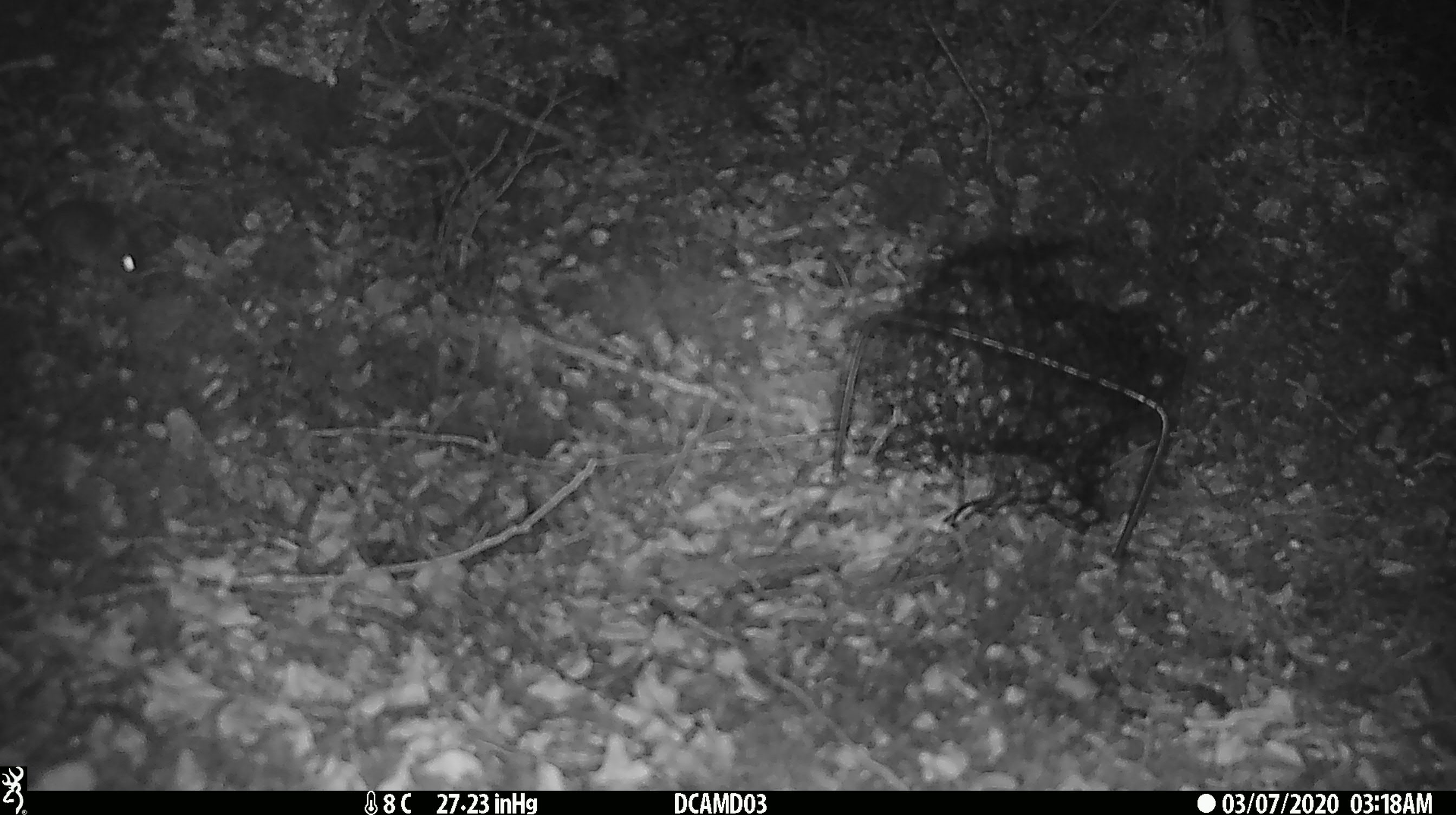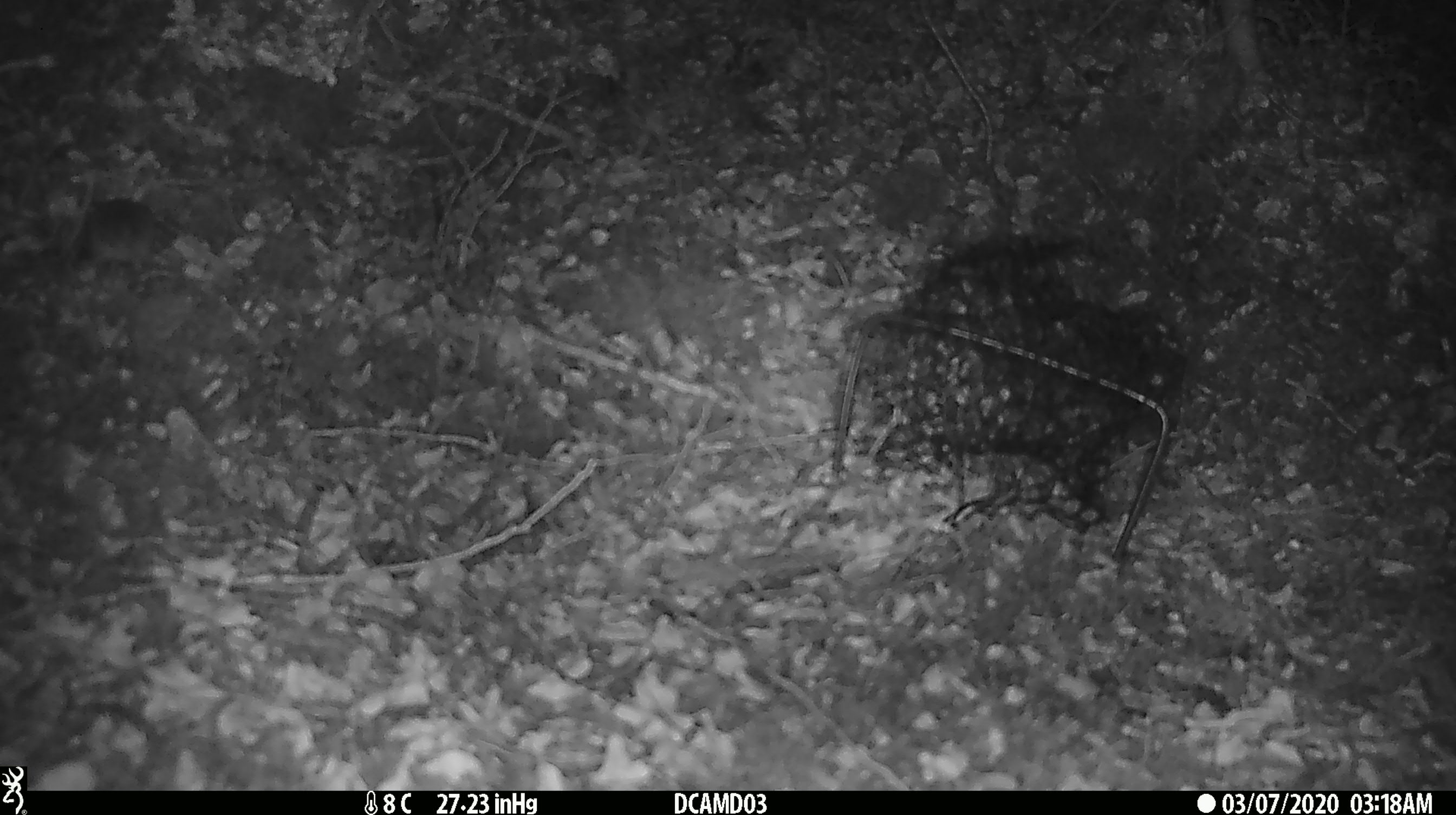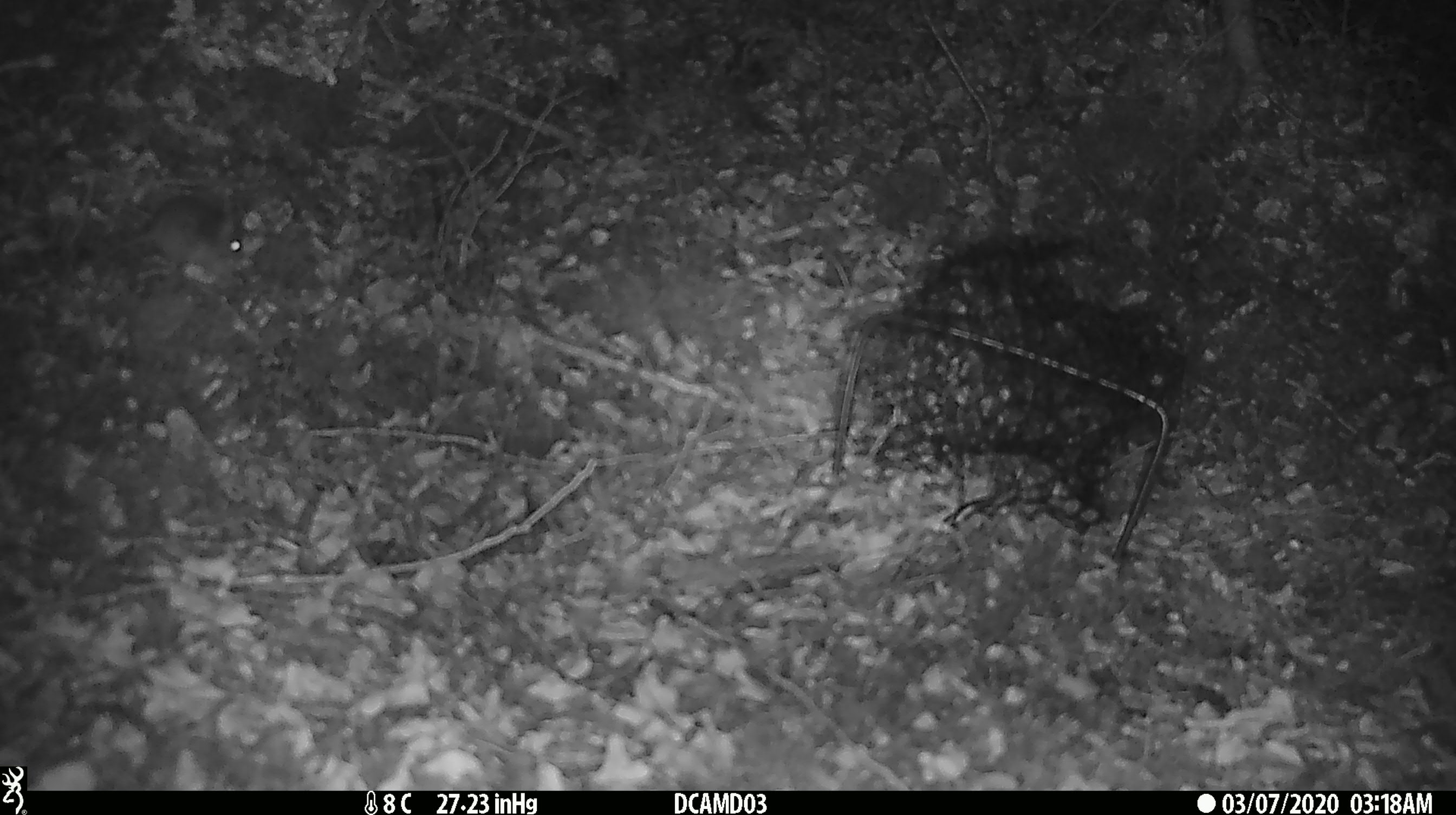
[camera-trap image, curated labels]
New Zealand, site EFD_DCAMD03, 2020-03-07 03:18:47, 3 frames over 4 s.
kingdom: Animalia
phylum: Chordata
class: Mammalia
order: Rodentia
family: Muridae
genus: Mus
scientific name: Mus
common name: mouse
Mouse (Mus).